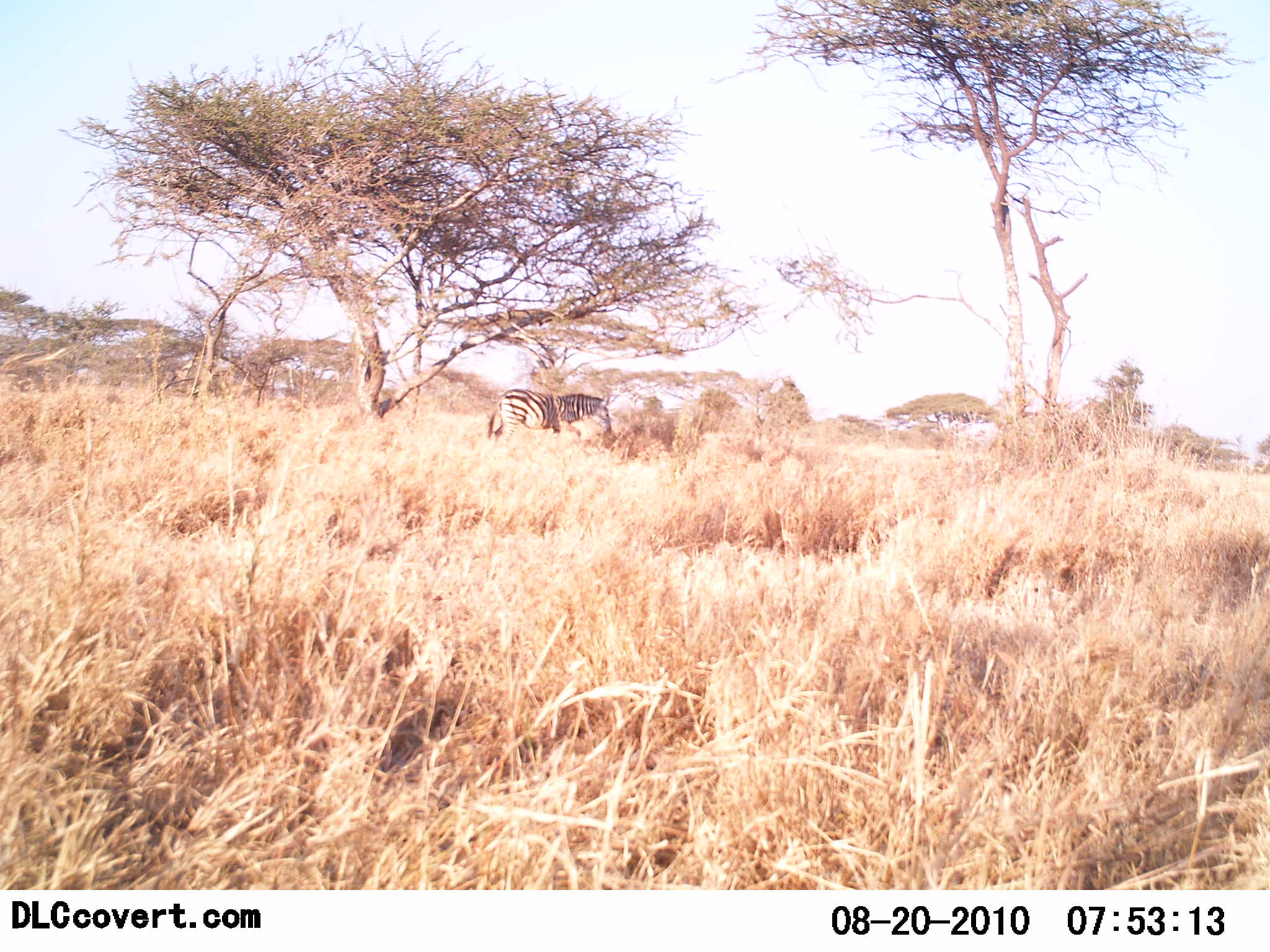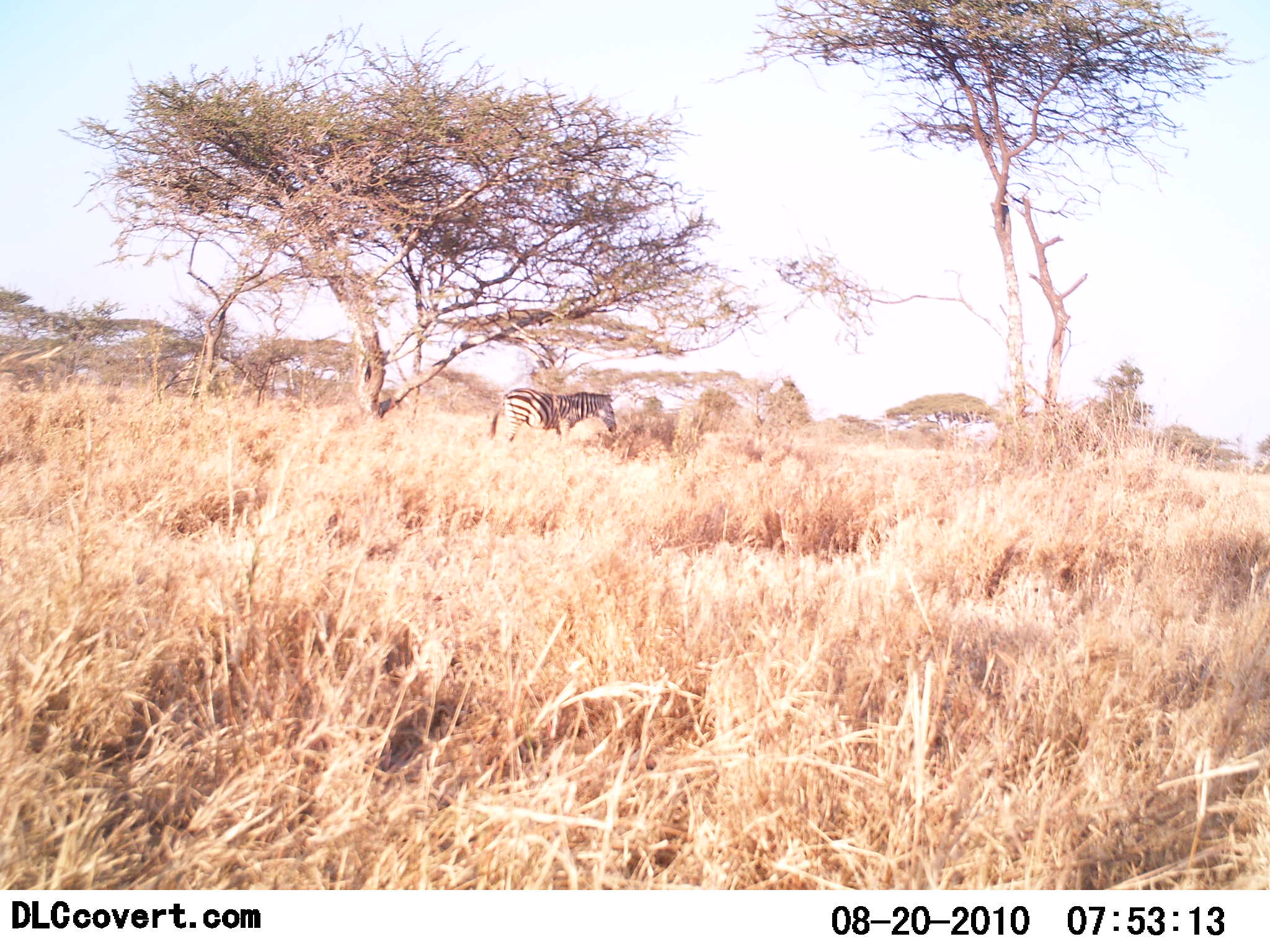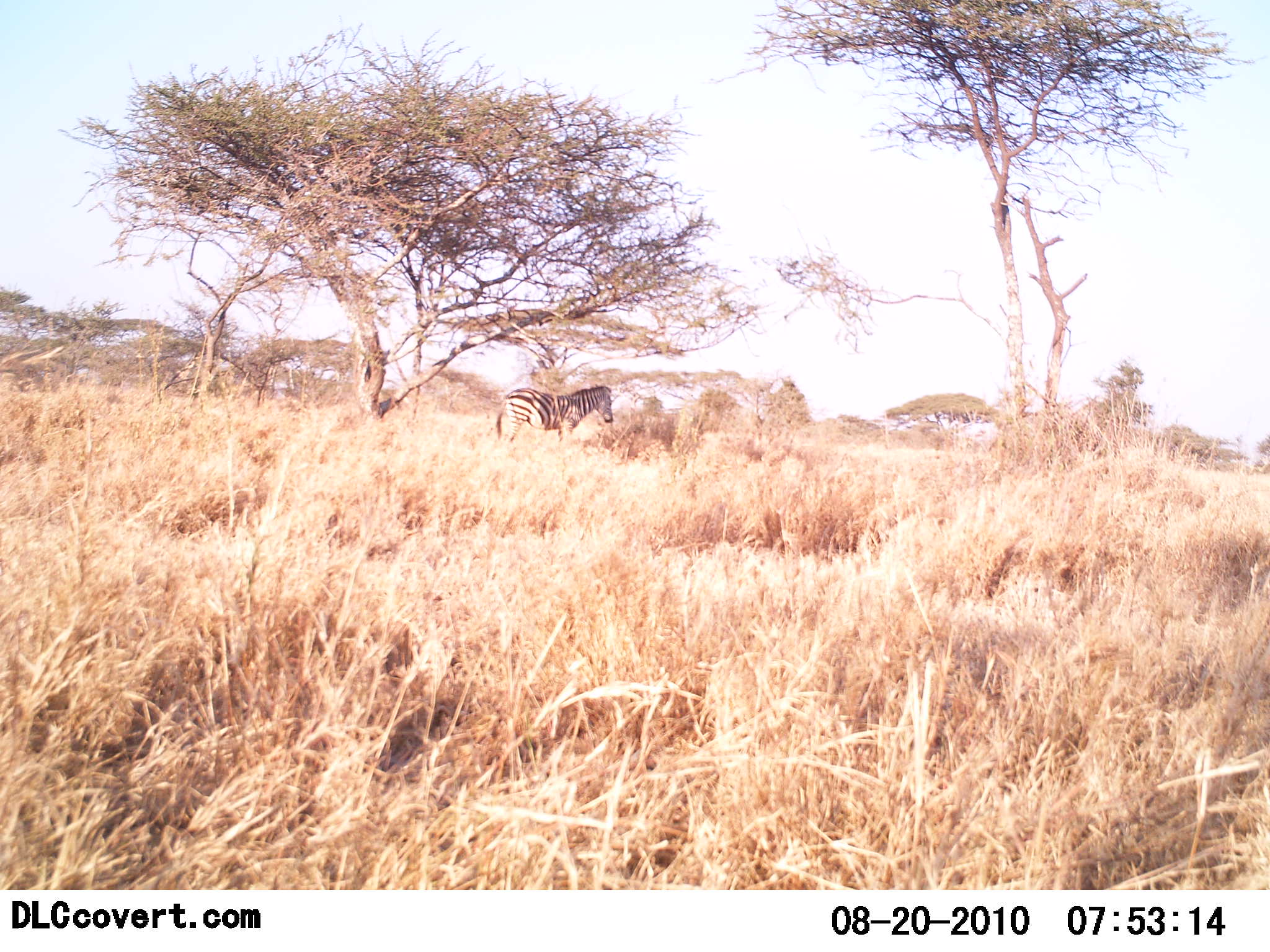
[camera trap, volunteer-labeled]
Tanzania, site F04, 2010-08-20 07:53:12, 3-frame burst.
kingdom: Animalia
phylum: Chordata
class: Mammalia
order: Perissodactyla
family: Equidae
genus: Equus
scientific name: Equus quagga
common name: plains zebra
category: zebra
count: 1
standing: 82%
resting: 9%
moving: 18%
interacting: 0%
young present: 0%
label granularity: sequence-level